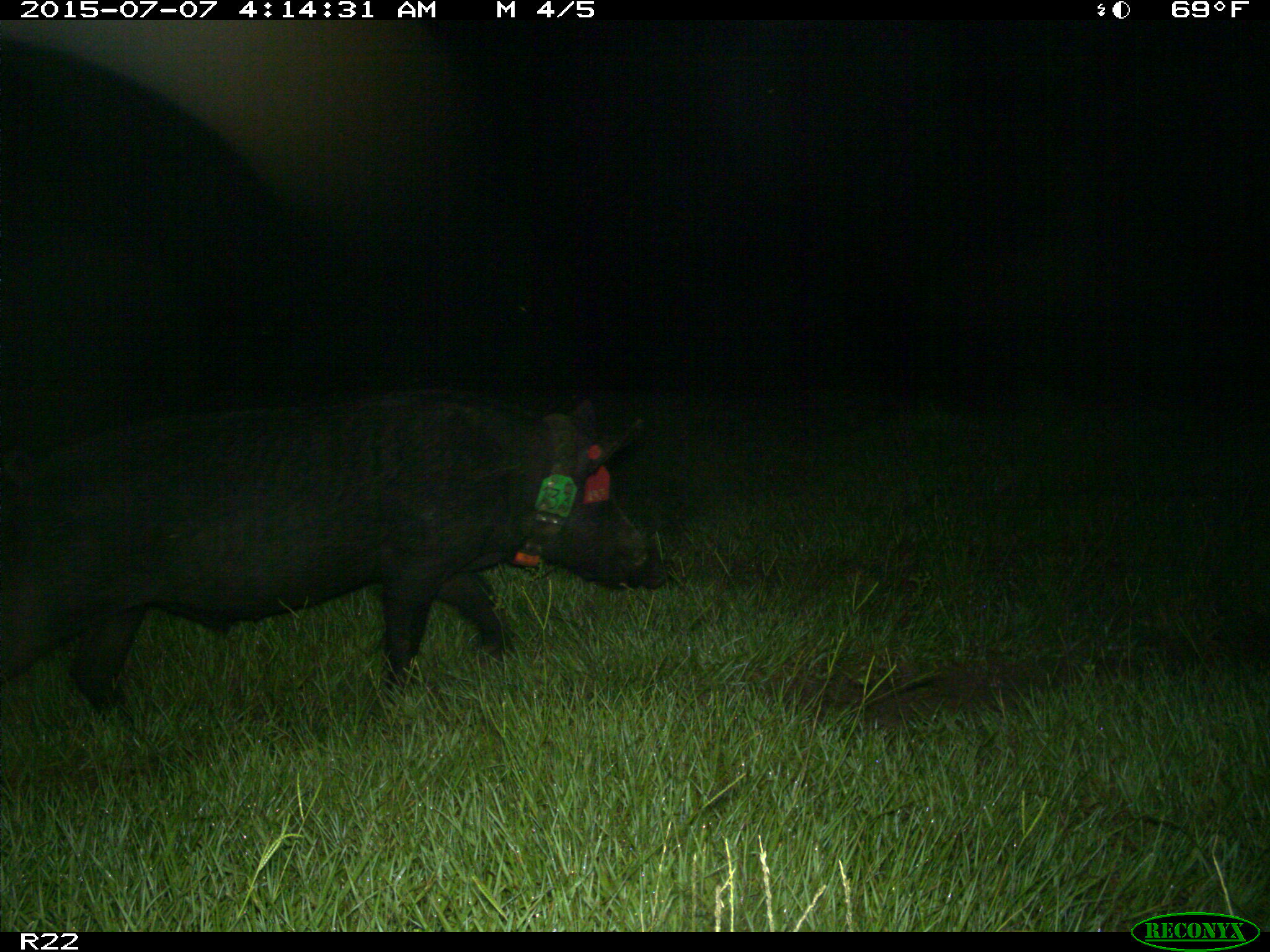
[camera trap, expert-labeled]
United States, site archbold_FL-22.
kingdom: Animalia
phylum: Chordata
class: Mammalia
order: Artiodactyla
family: Bovidae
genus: Bos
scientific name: Bos taurus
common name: domestic cow